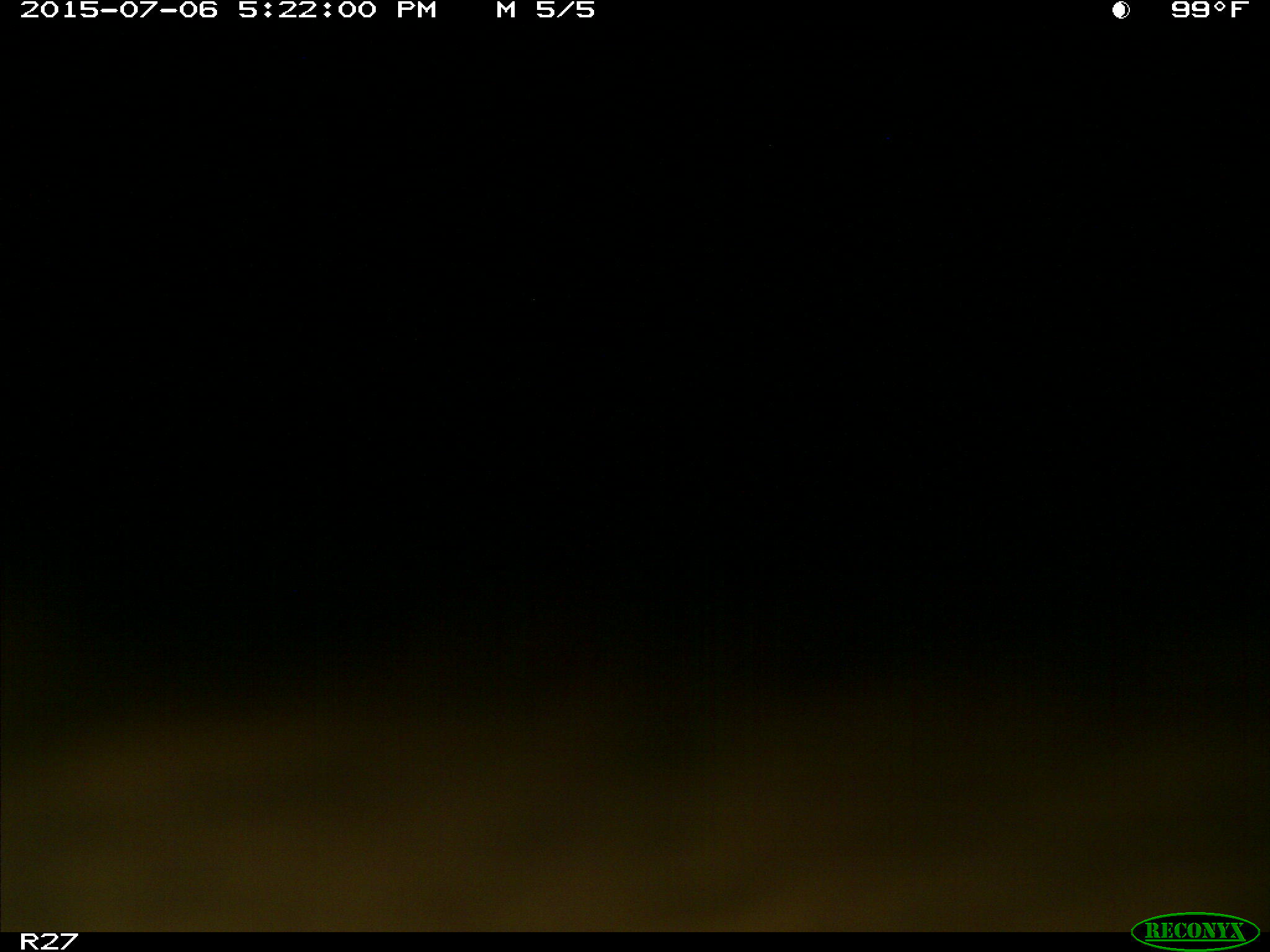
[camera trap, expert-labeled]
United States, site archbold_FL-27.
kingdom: Animalia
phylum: Chordata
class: Mammalia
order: Artiodactyla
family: Bovidae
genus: Bos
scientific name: Bos taurus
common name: domestic cow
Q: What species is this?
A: Bos taurus (domestic cow).